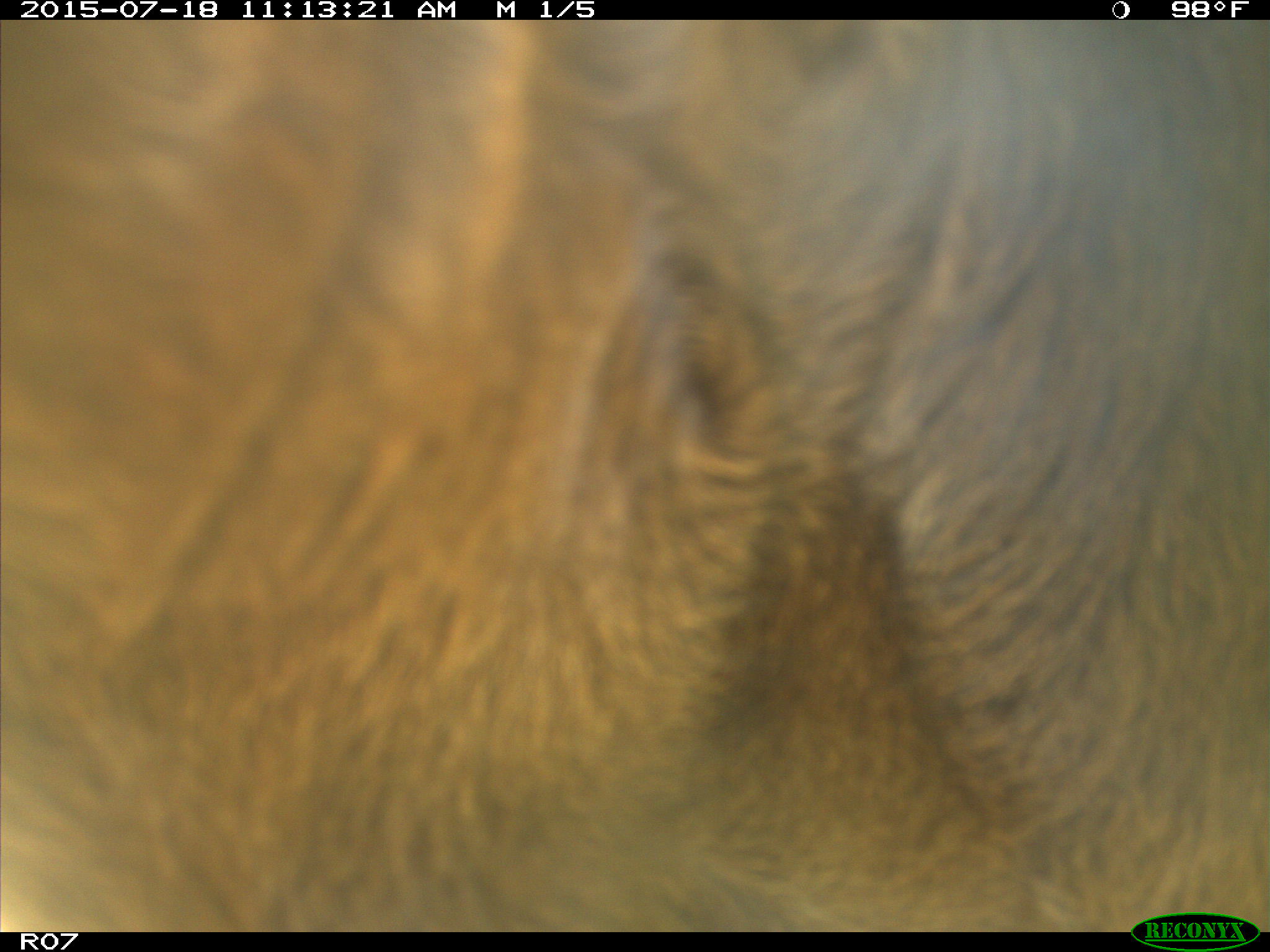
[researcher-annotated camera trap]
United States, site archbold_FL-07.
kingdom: Animalia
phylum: Chordata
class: Mammalia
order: Artiodactyla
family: Bovidae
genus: Bos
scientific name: Bos taurus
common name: domestic cow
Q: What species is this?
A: Bos taurus (domestic cow).